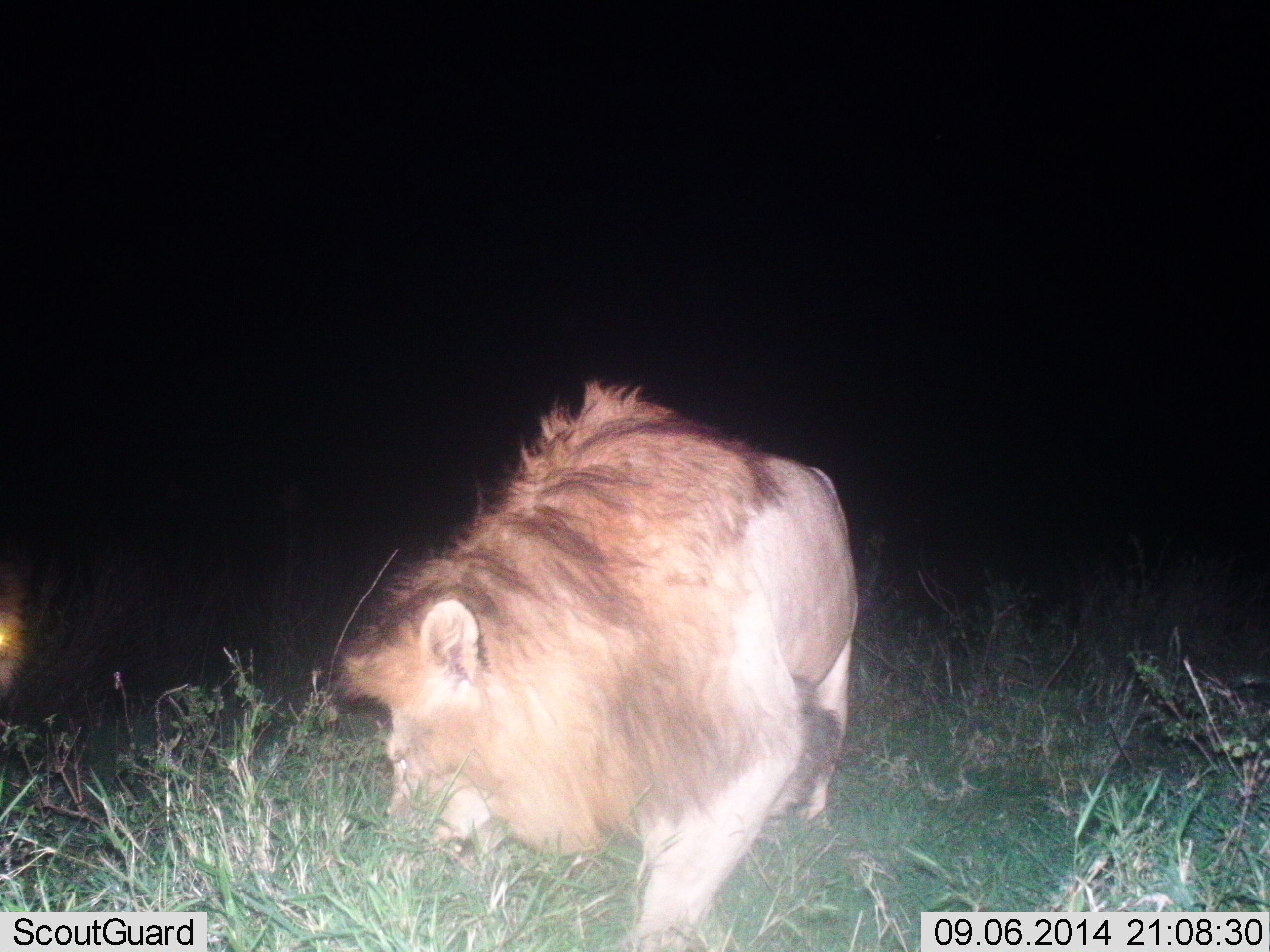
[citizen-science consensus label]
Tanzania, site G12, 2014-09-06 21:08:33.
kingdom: Animalia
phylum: Chordata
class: Mammalia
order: Carnivora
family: Felidae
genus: Panthera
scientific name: Panthera leo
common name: lion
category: lionmale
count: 1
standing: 50%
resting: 0%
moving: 30%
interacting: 0%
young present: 0%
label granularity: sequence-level